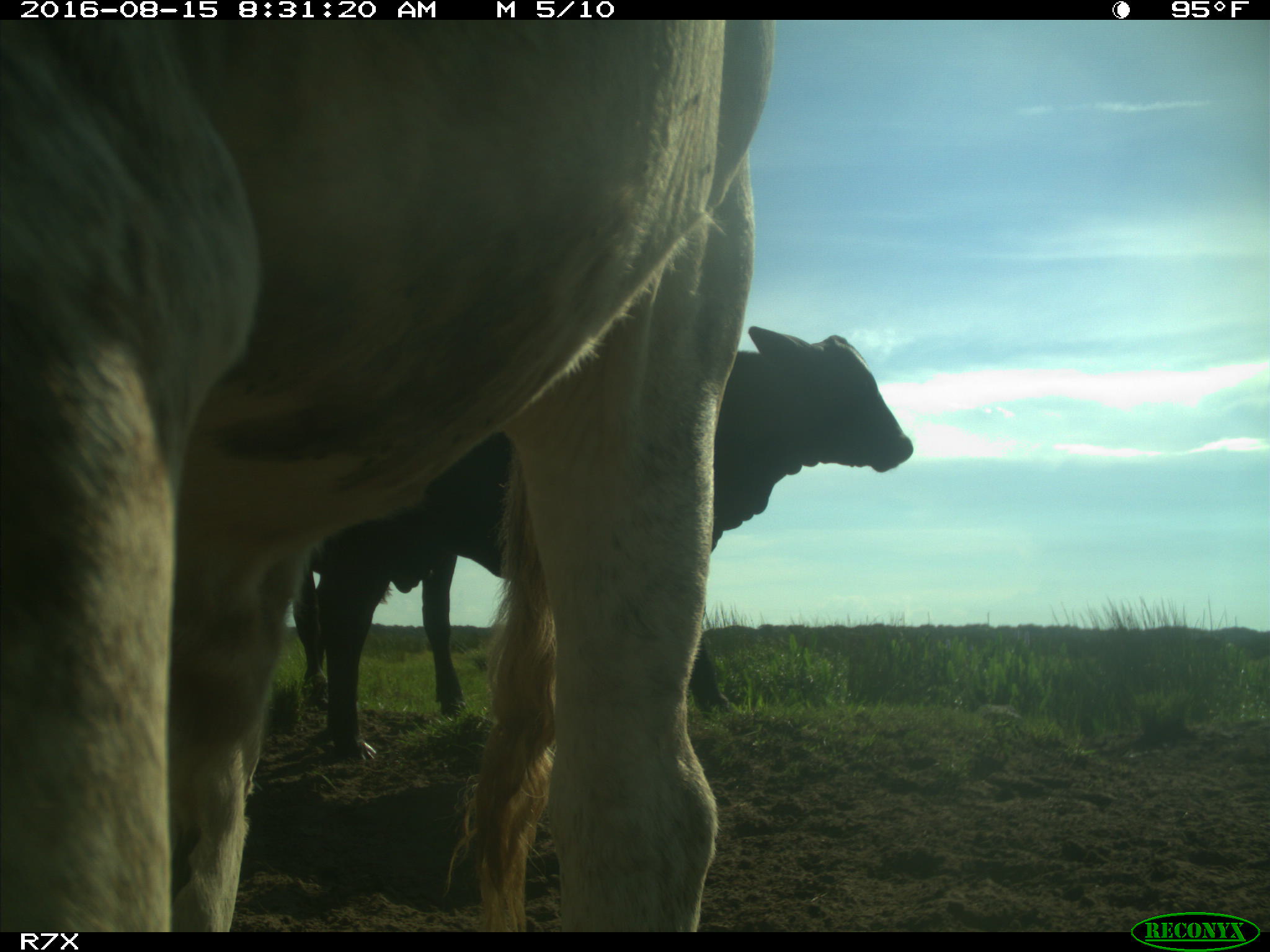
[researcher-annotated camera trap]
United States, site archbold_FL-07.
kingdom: Animalia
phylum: Chordata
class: Mammalia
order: Artiodactyla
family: Bovidae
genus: Bos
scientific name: Bos taurus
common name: domestic cow